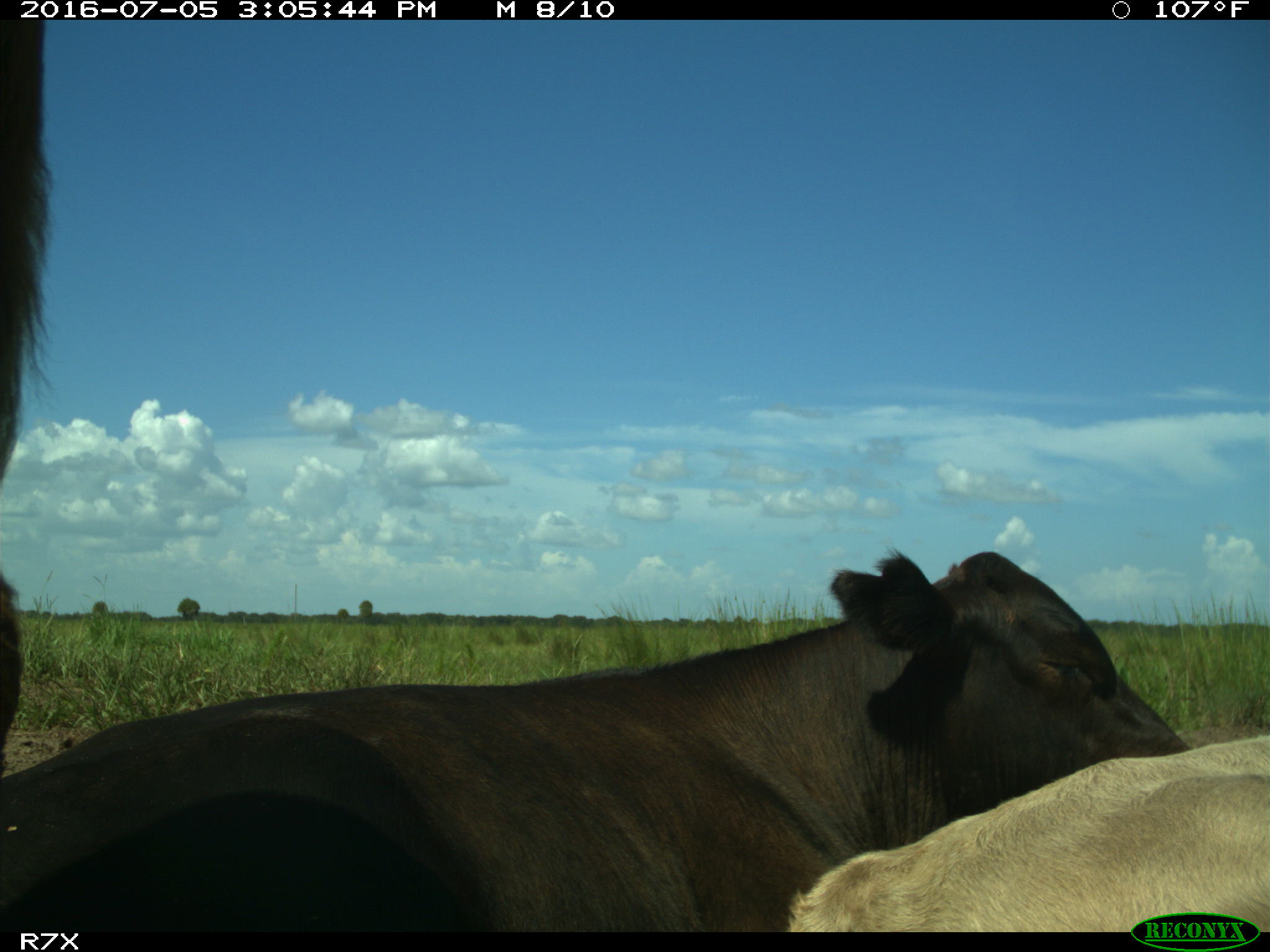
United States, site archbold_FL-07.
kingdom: Animalia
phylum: Chordata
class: Mammalia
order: Artiodactyla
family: Bovidae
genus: Bos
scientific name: Bos taurus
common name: domestic cow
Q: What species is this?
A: Bos taurus (domestic cow).